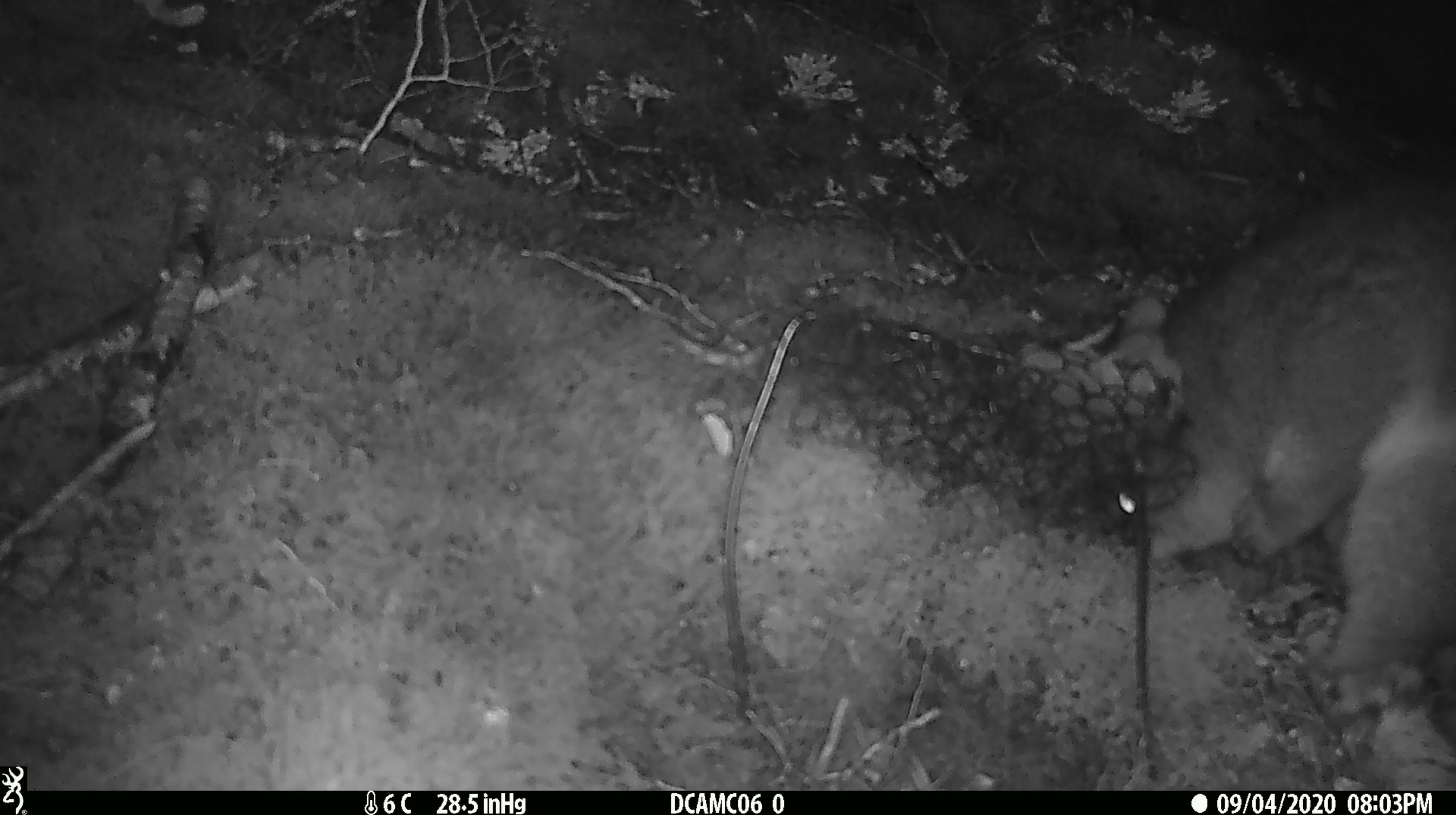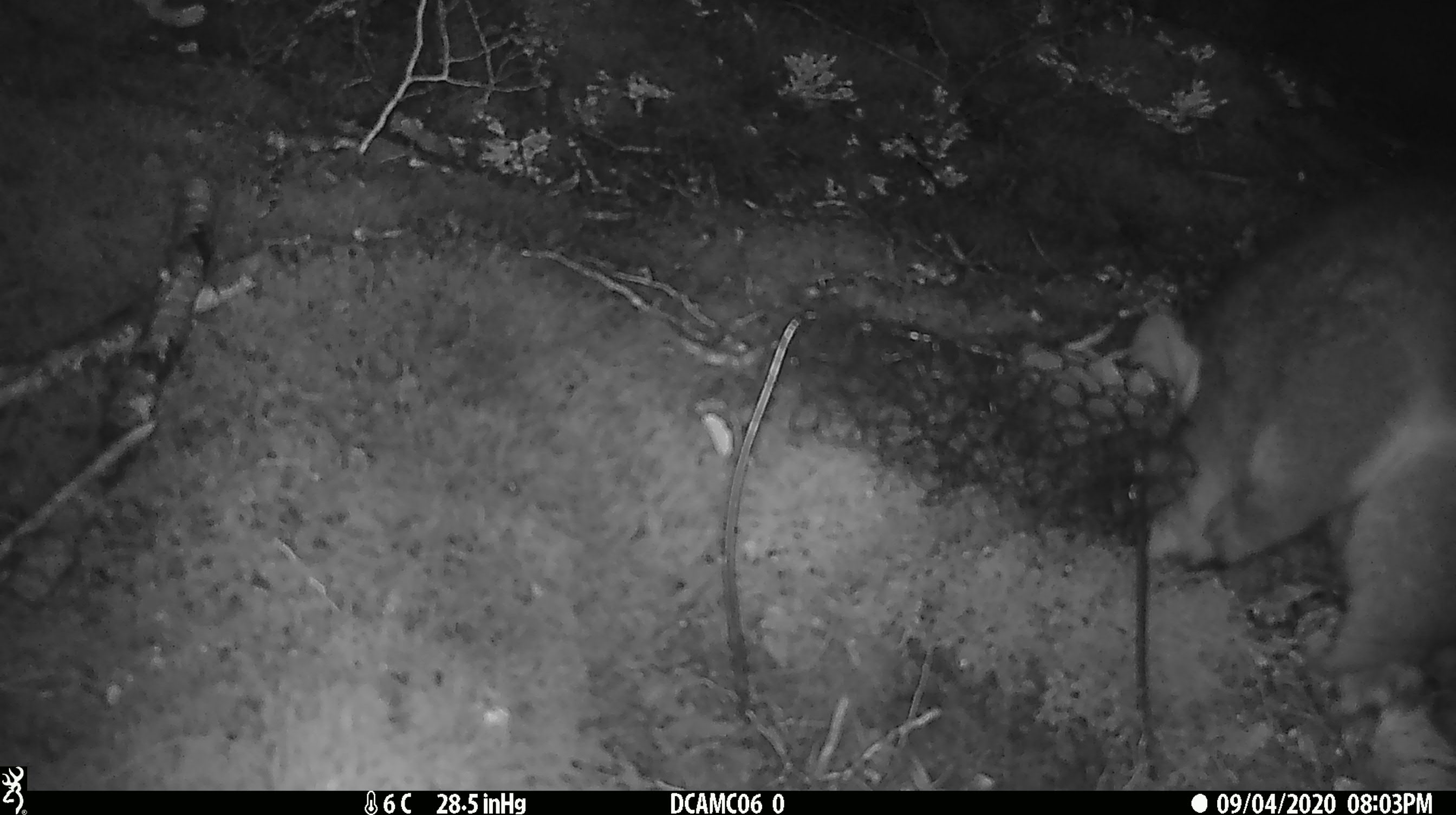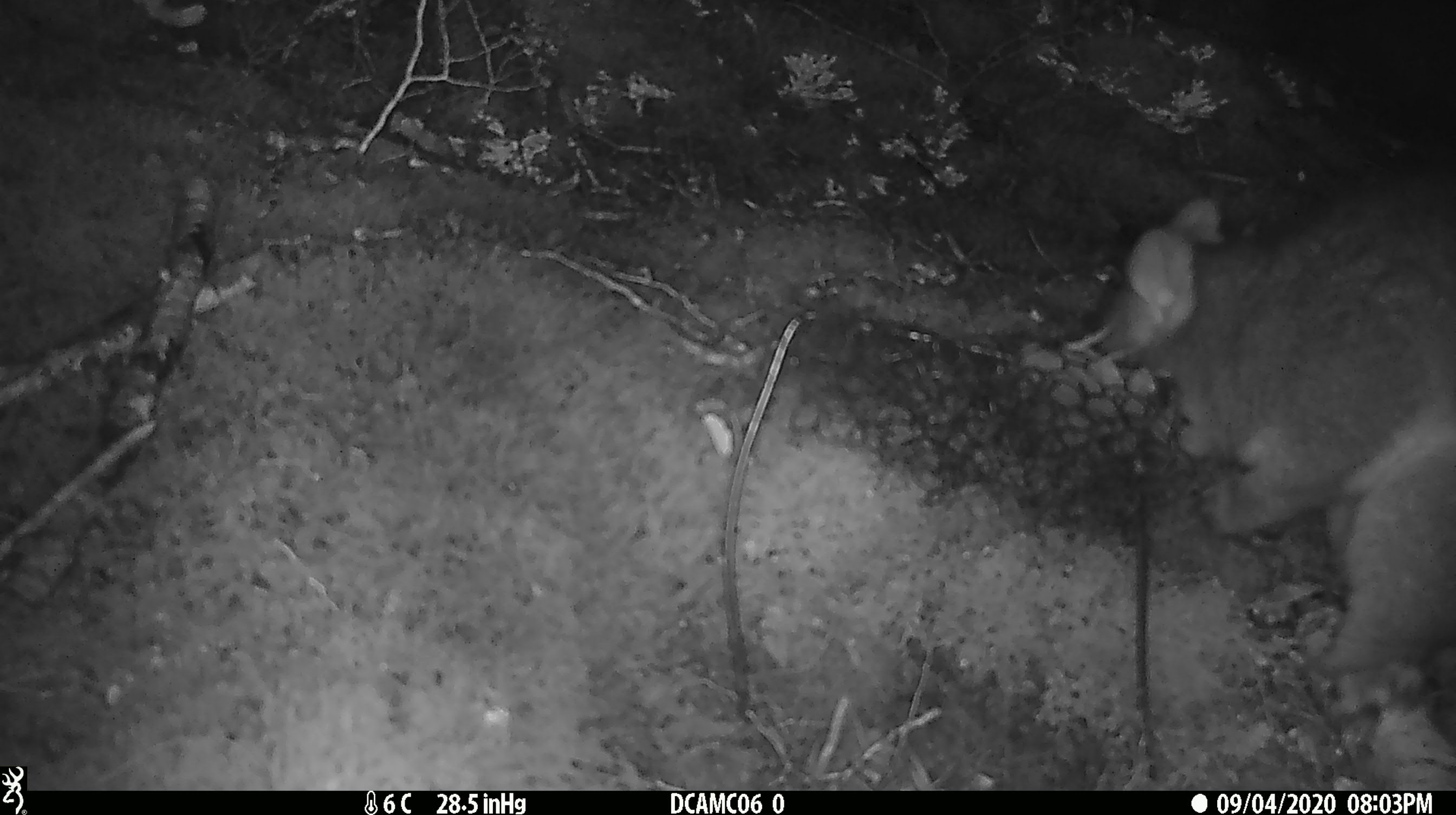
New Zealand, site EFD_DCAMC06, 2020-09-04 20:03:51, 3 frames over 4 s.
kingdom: Animalia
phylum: Chordata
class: Mammalia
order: Diprotodontia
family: Phalangeridae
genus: Trichosurus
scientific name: Trichosurus vulpecula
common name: common brushtail possum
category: possum